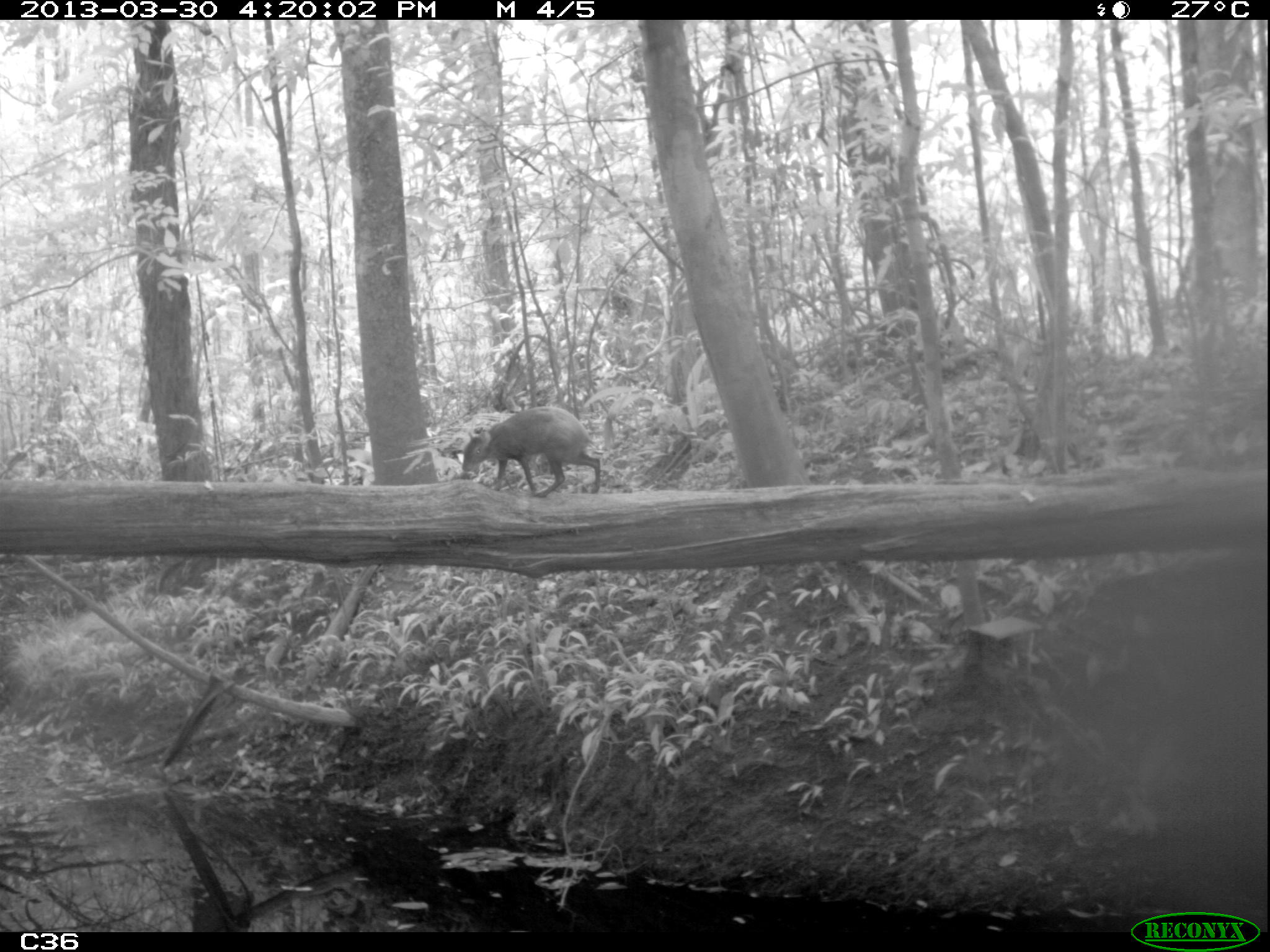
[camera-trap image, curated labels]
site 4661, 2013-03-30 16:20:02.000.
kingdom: Animalia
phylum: Chordata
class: Mammalia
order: Rodentia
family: Dasyproctidae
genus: Dasyprocta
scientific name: Dasyprocta leporina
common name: red-rumped agouti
Dasyprocta leporina (red-rumped agouti), count 1, age adult.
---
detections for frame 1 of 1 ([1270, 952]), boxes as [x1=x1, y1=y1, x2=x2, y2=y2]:
dasyprocta leporina: [x1=462, y1=406, x2=601, y2=498]